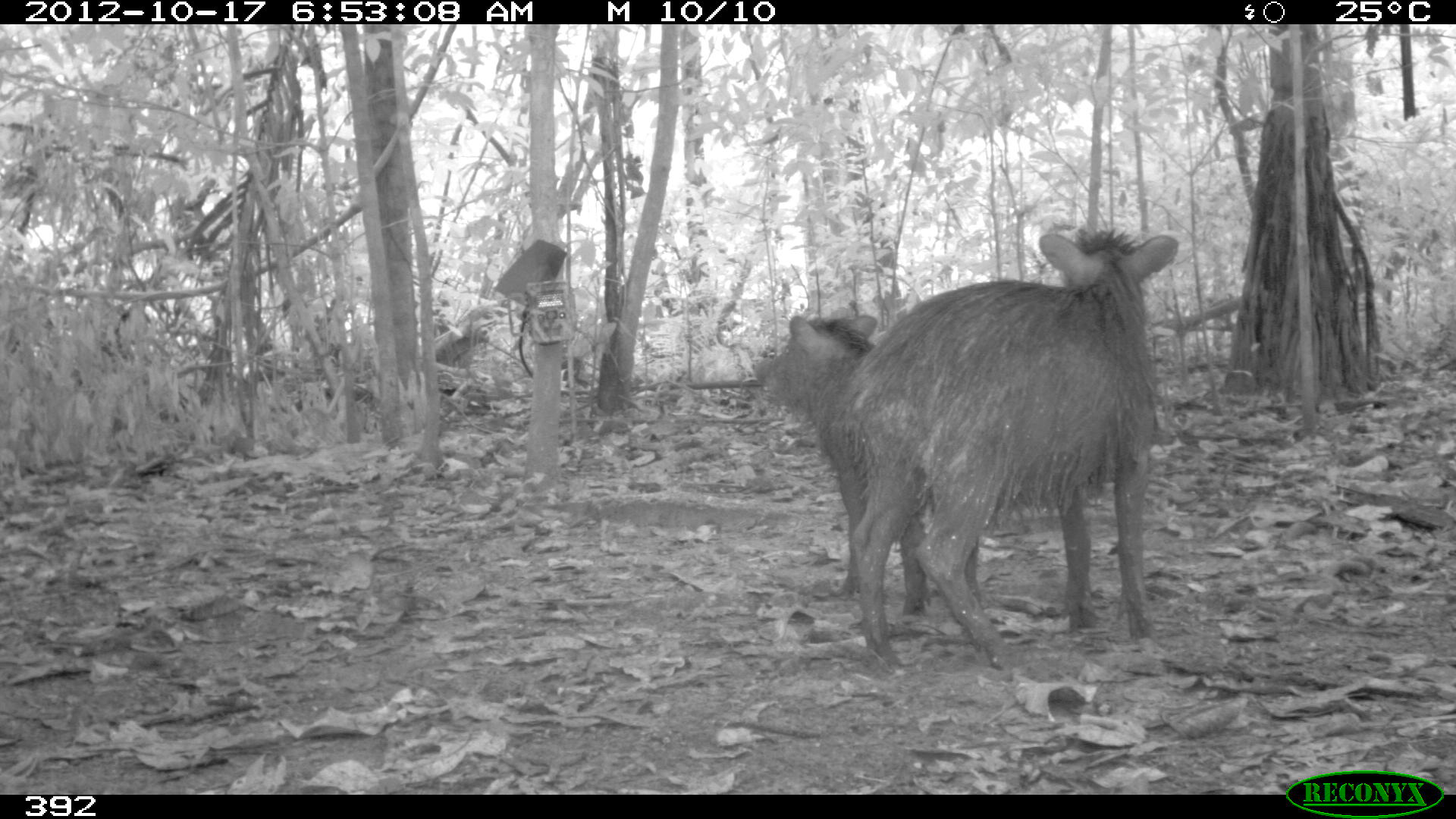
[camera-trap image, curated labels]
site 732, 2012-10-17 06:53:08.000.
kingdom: Animalia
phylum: Chordata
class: Mammalia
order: Artiodactyla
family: Tayassuidae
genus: Tayassu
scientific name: Tayassu pecari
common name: white-lipped peccary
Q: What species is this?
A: Tayassu pecari (white-lipped peccary).